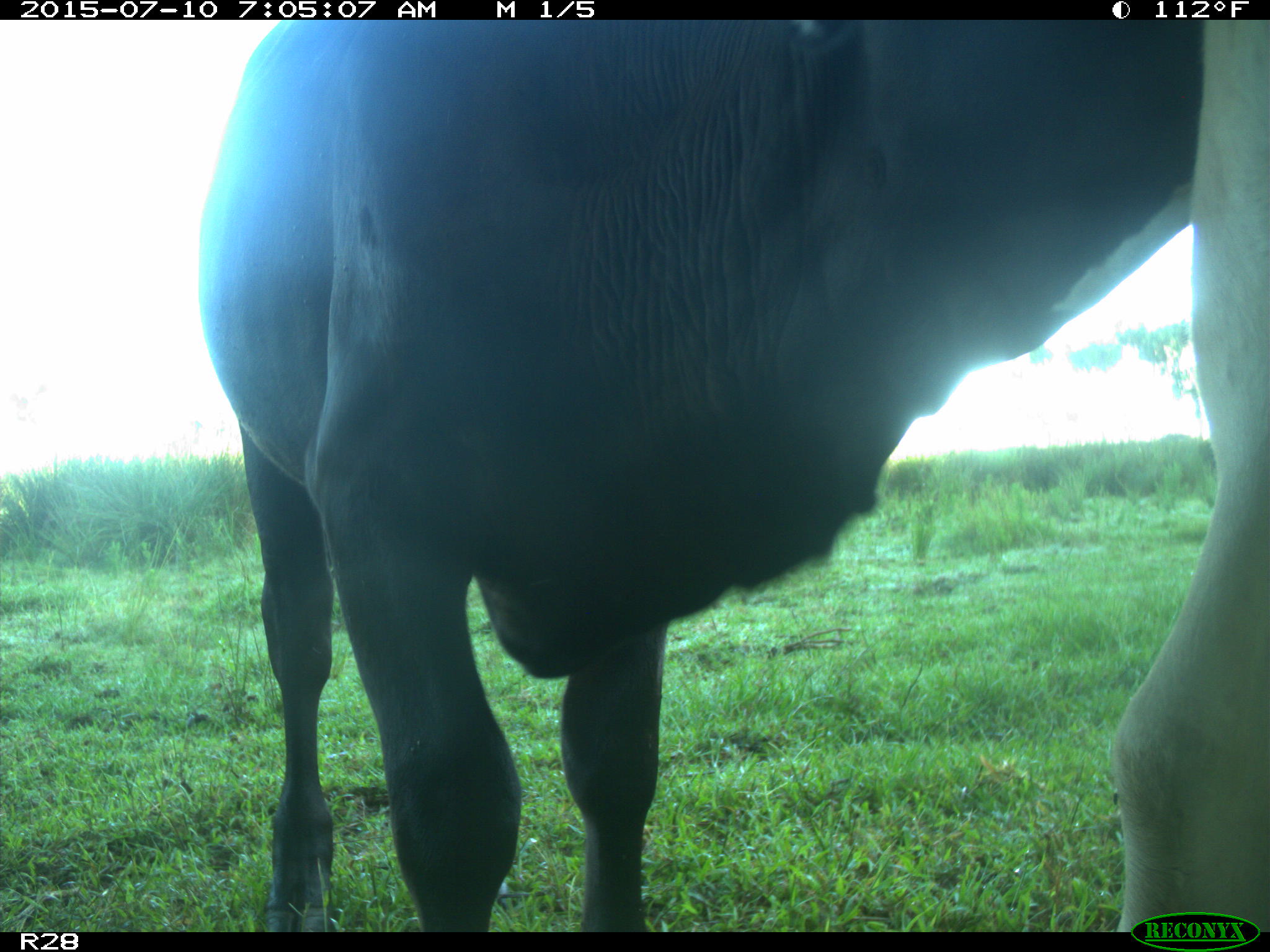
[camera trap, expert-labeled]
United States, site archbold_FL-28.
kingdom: Animalia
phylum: Chordata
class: Mammalia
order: Artiodactyla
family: Bovidae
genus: Bos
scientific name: Bos taurus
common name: domestic cow